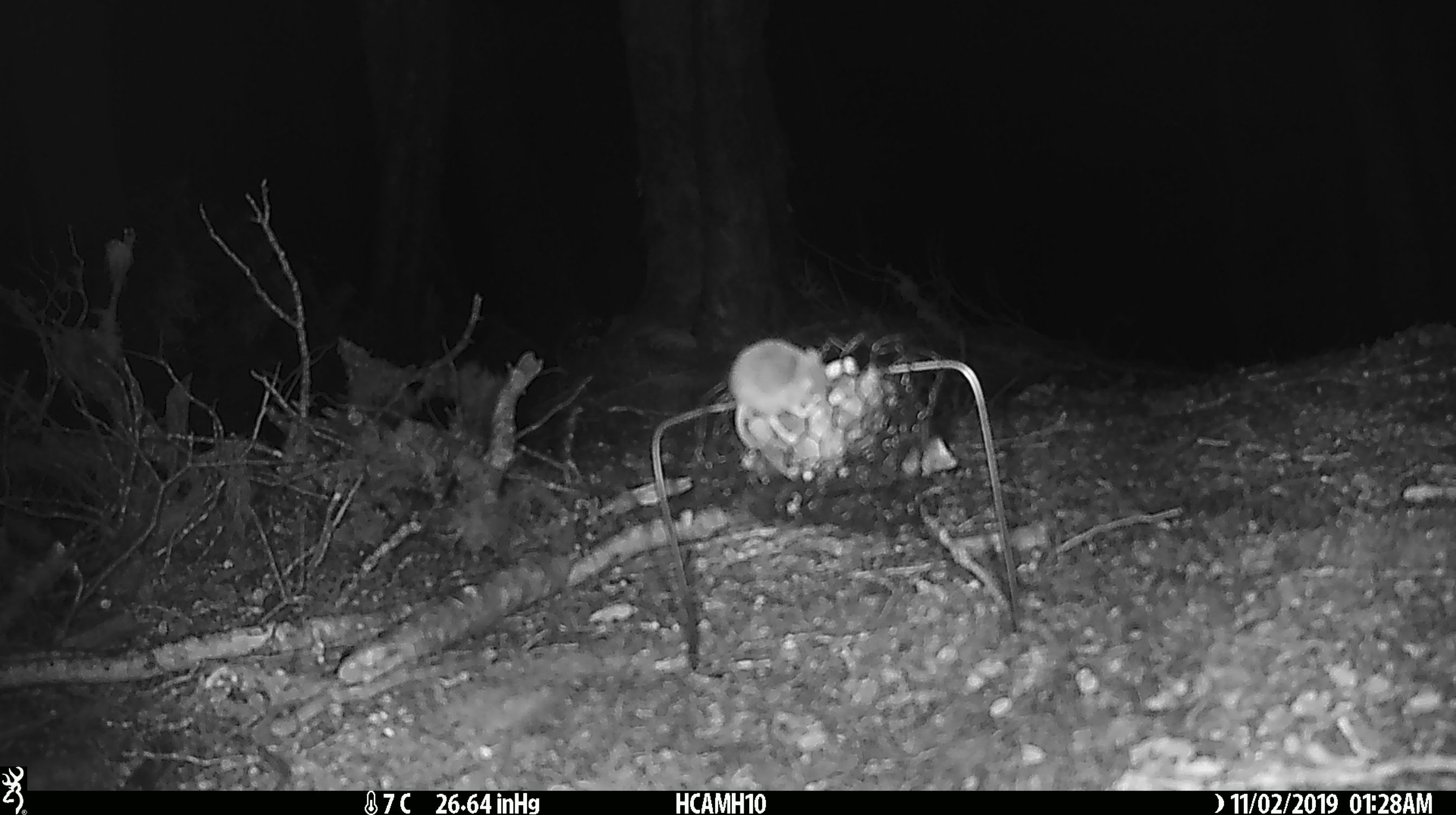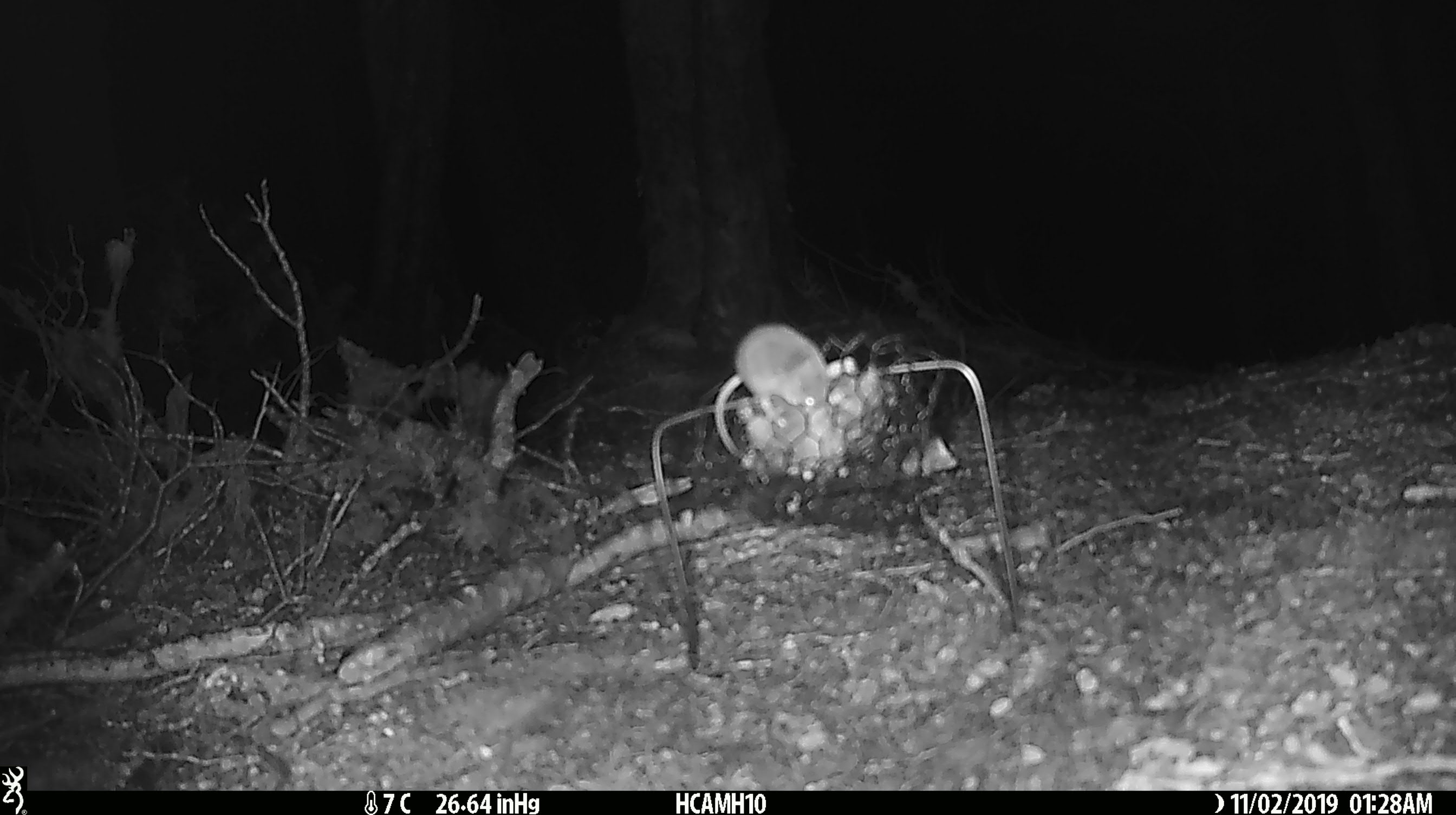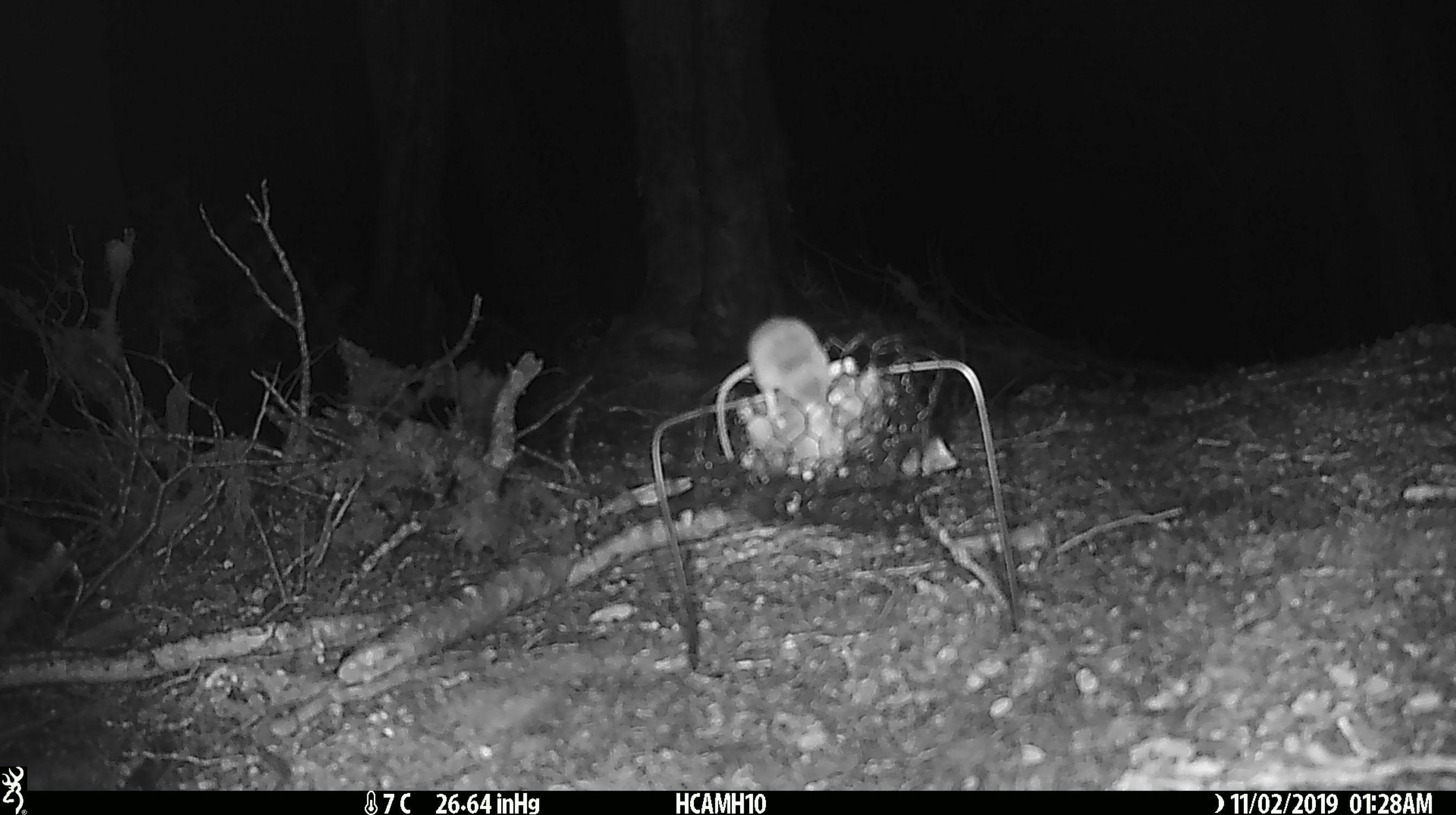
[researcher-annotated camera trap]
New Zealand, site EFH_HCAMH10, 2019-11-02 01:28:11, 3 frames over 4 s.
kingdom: Animalia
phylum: Chordata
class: Mammalia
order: Rodentia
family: Muridae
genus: Mus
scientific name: Mus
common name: mouse